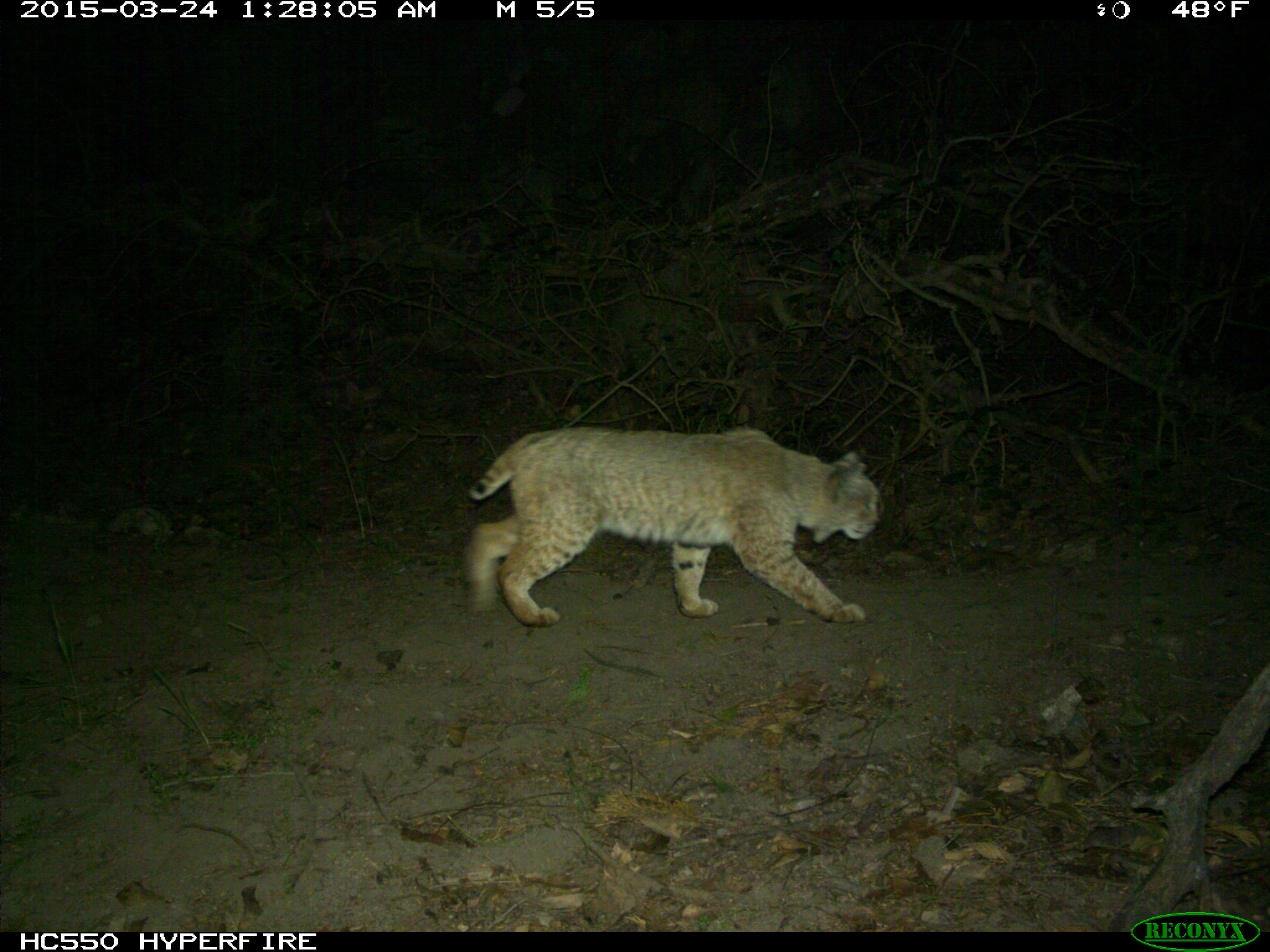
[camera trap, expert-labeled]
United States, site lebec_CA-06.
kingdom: Animalia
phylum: Chordata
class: Mammalia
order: Carnivora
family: Felidae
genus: Lynx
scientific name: Lynx rufus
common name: bobcat